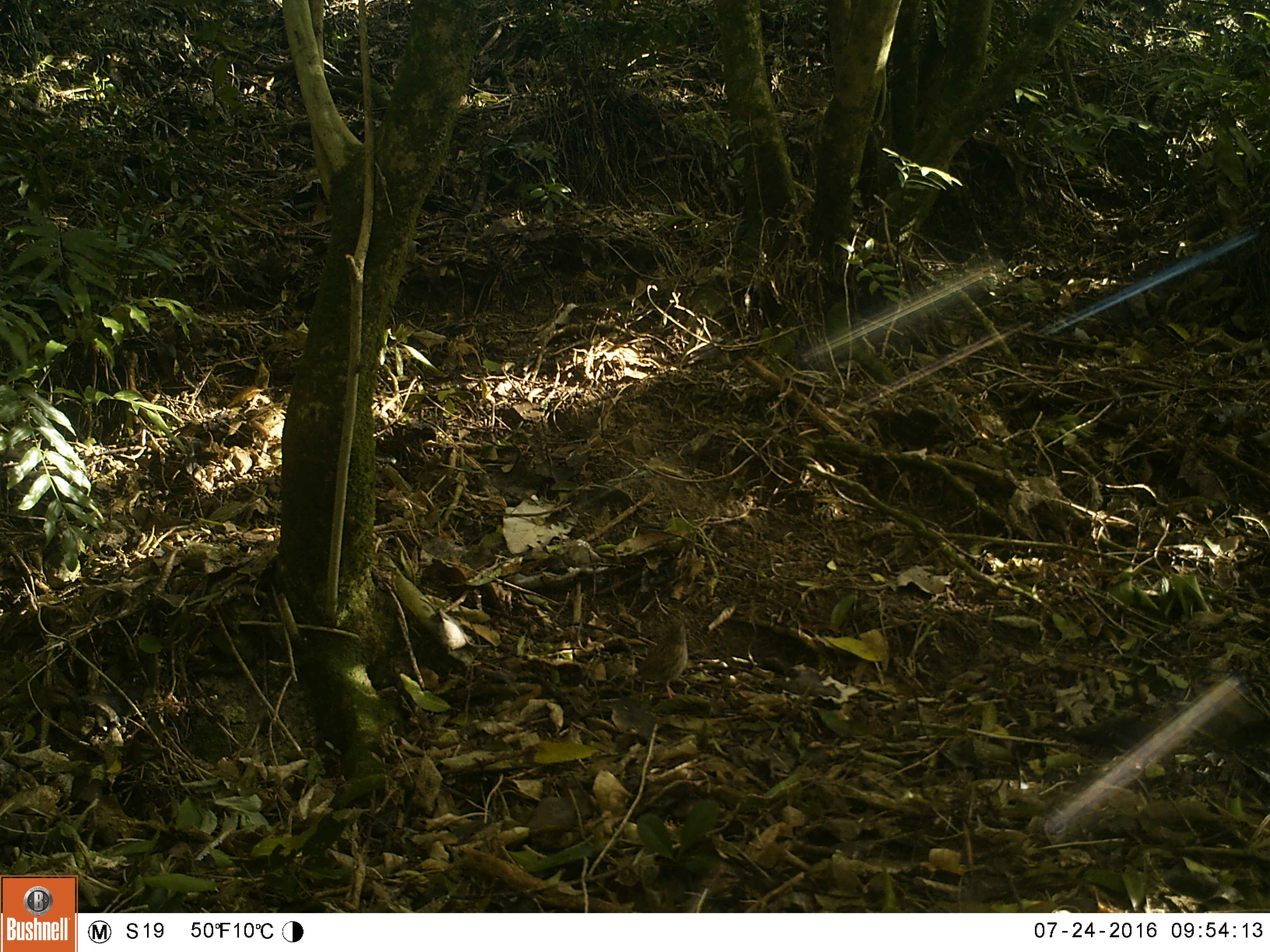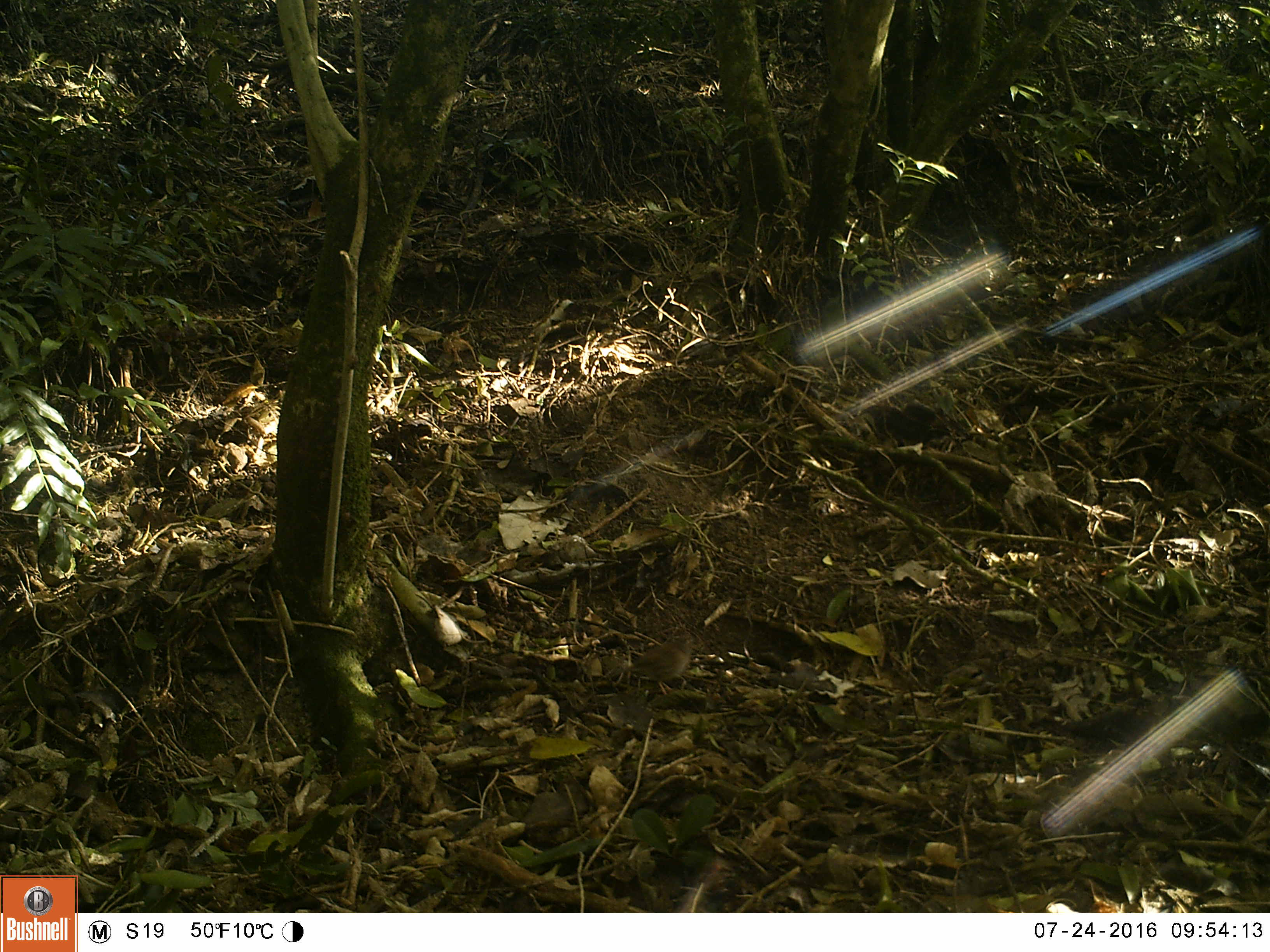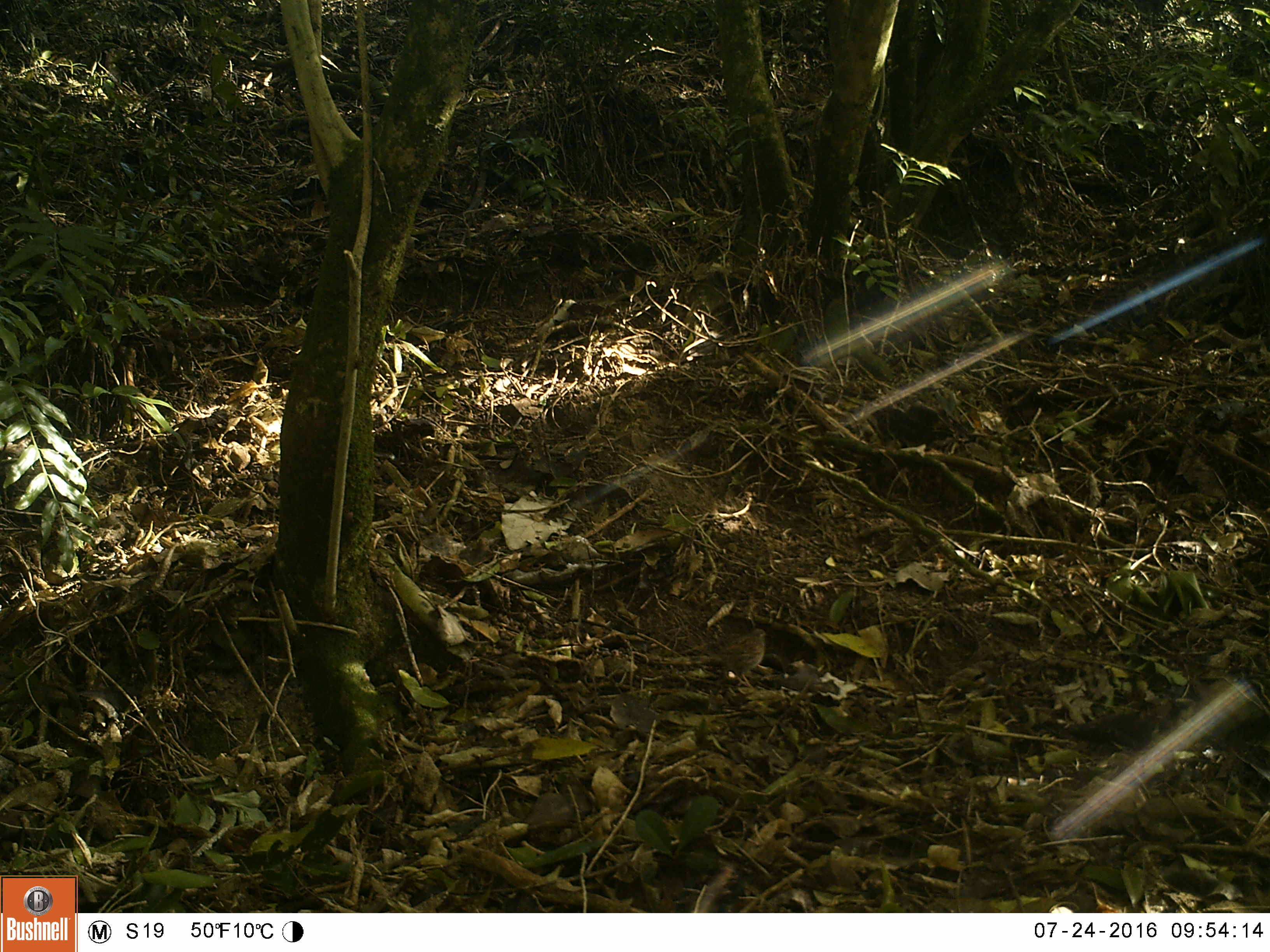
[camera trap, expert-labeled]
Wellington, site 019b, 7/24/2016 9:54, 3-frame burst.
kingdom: Animalia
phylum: Chordata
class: Aves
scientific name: Aves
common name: bird